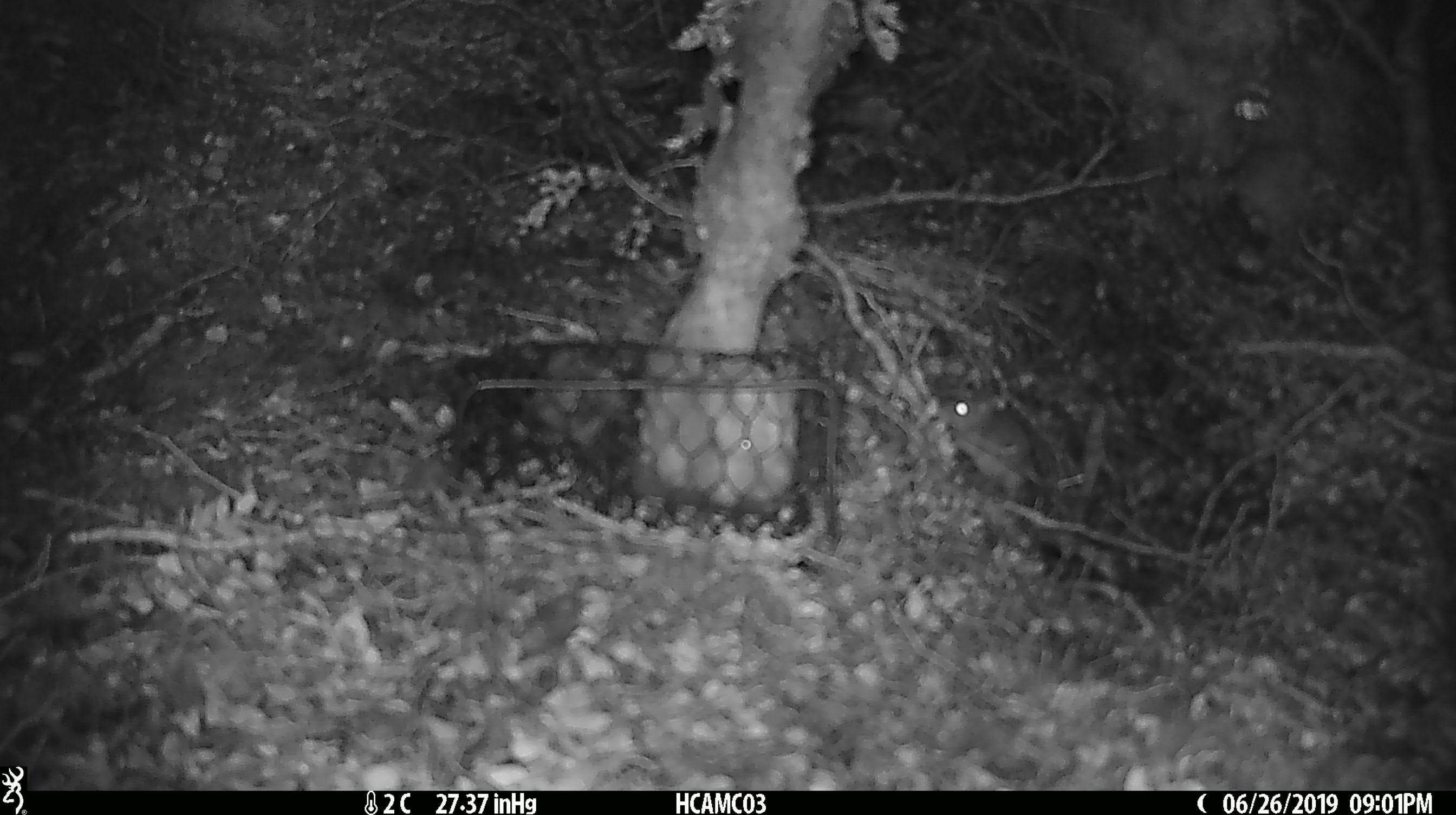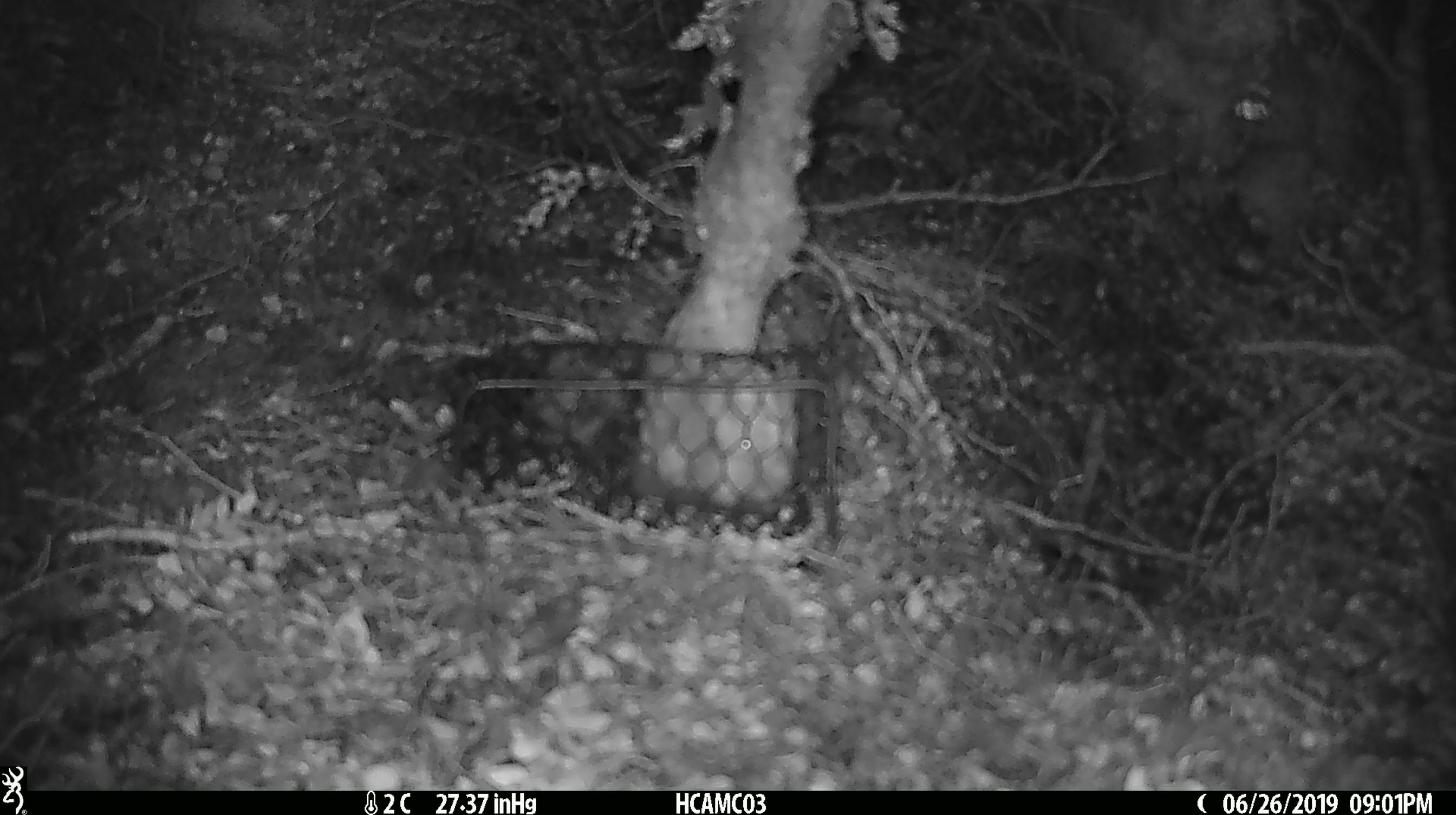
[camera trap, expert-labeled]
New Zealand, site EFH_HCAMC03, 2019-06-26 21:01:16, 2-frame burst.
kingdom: Animalia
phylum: Chordata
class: Mammalia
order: Rodentia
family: Muridae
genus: Mus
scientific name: Mus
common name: mouse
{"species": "mouse (Mus)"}